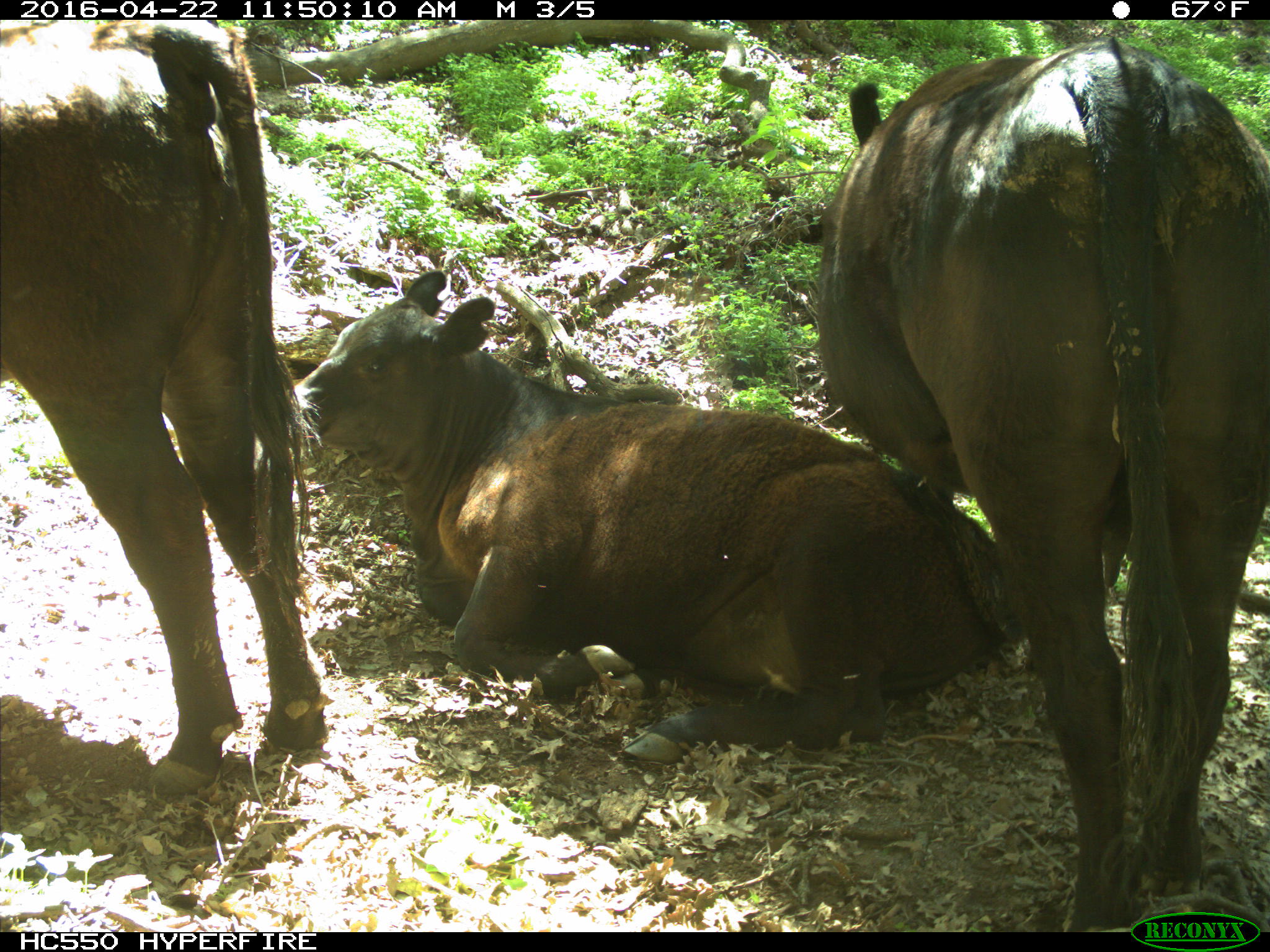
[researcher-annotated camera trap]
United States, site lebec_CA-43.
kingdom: Animalia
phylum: Chordata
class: Mammalia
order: Artiodactyla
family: Bovidae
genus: Bos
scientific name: Bos taurus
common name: domestic cow